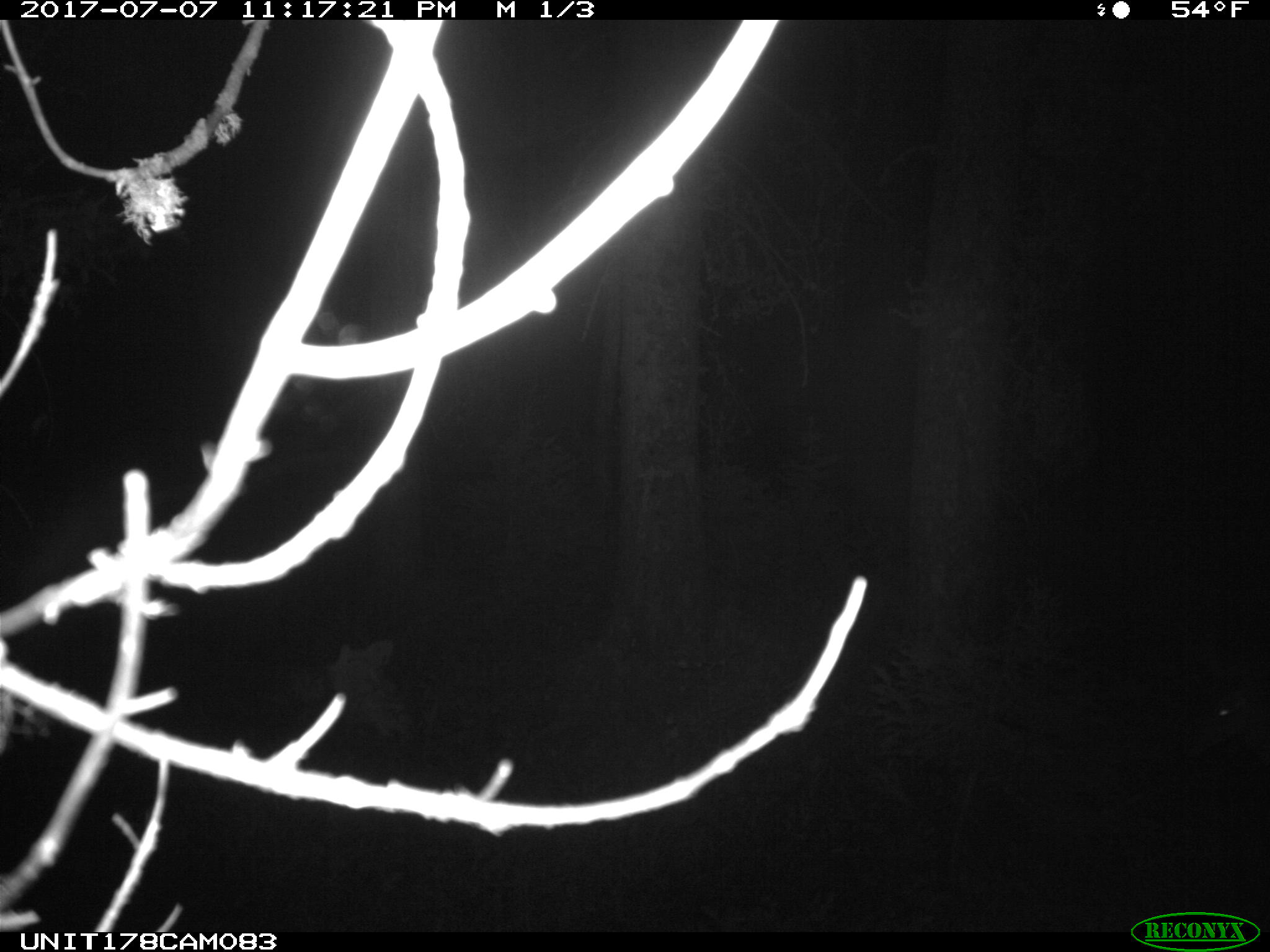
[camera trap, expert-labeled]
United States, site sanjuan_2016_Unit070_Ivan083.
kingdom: Animalia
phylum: Chordata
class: Mammalia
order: Artiodactyla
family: Cervidae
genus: Odocoileus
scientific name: Odocoileus hemionus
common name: mule deer